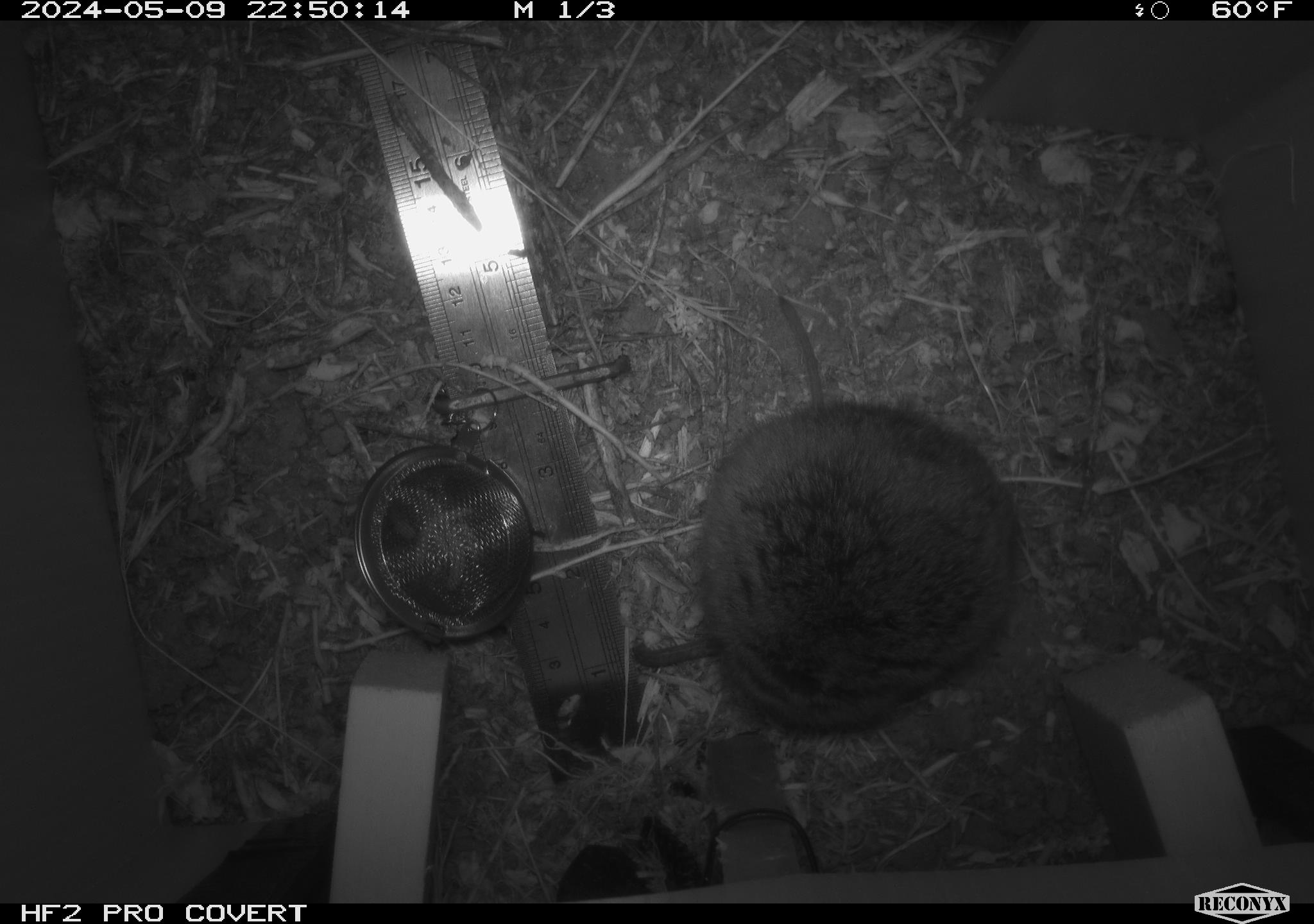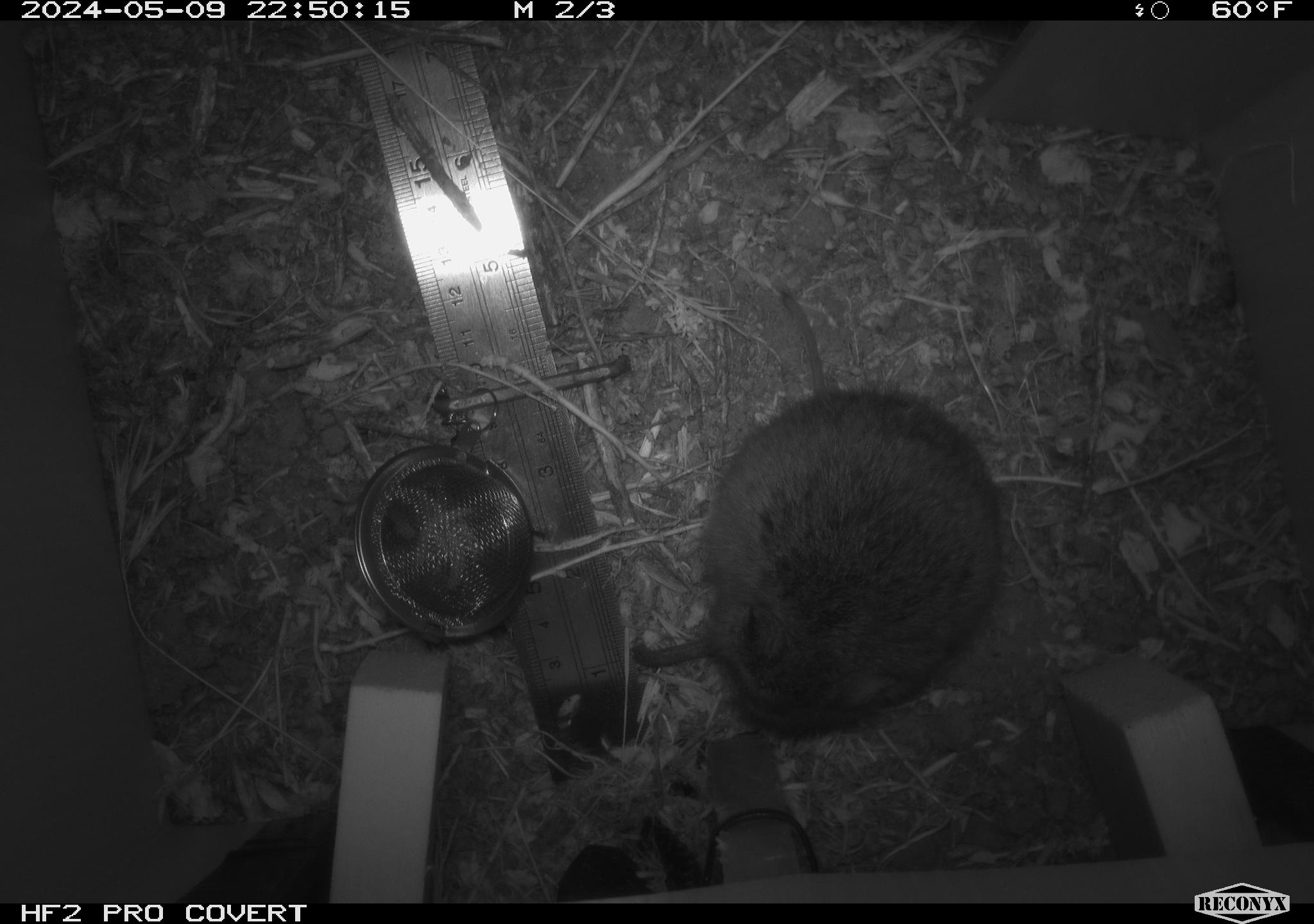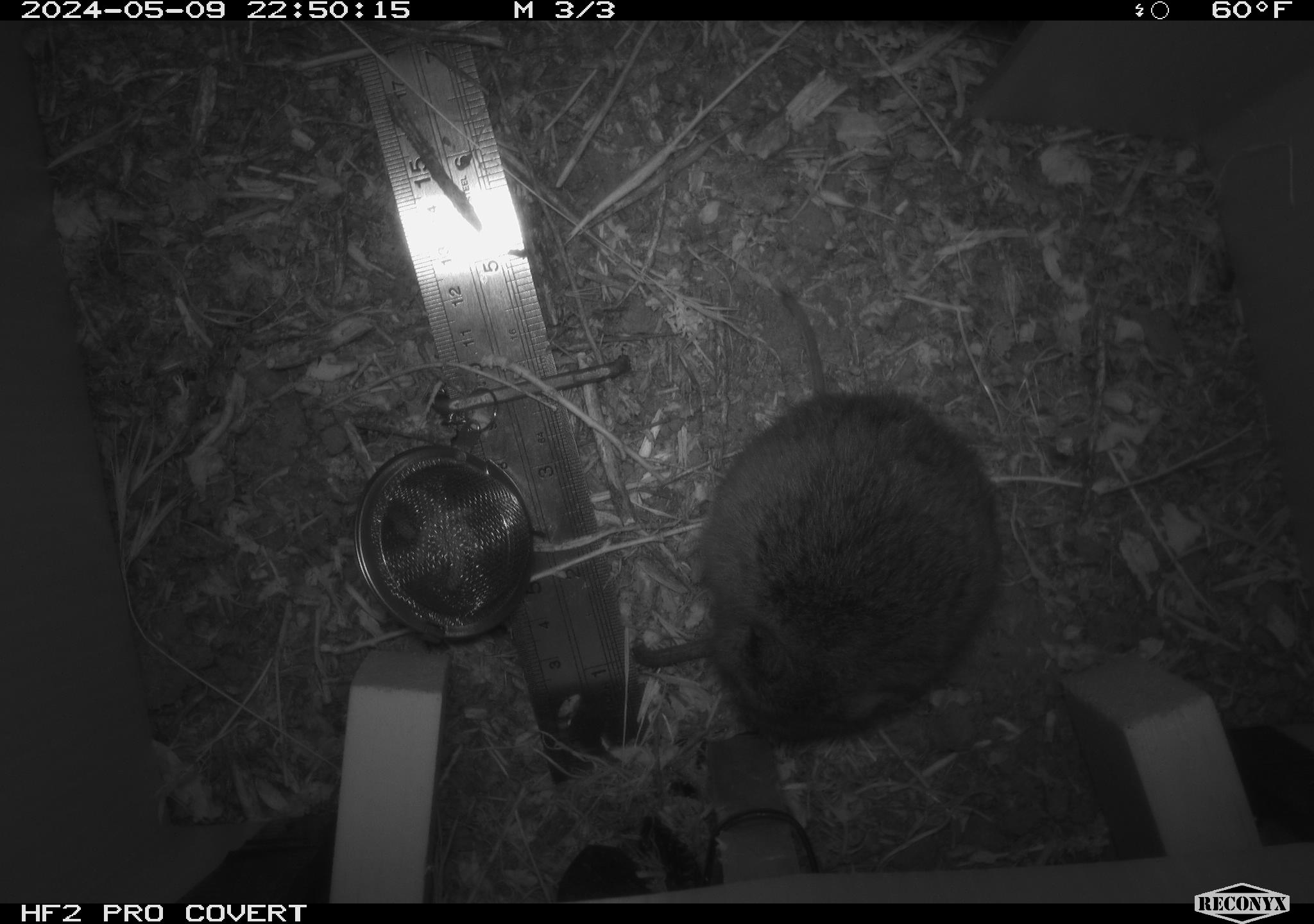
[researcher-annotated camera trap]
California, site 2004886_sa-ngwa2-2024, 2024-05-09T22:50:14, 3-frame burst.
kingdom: Animalia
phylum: Chordata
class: Mammalia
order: Rodentia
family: Cricetidae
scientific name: Arvicolinae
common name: voles, lemmings, and muskrats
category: arvicolinae subfamily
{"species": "arvicolinae subfamily (voles, lemmings, and muskrats) (Arvicolinae)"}